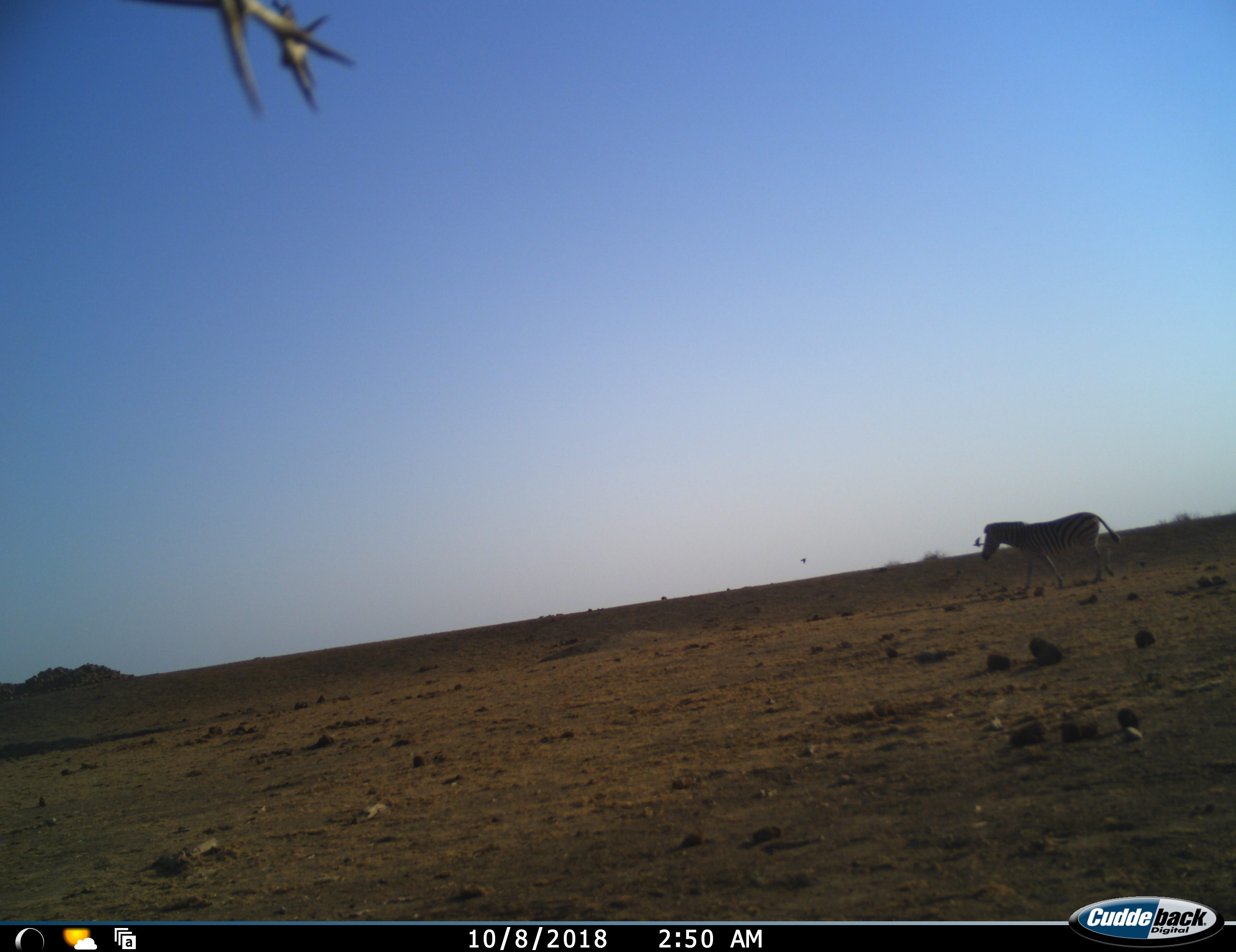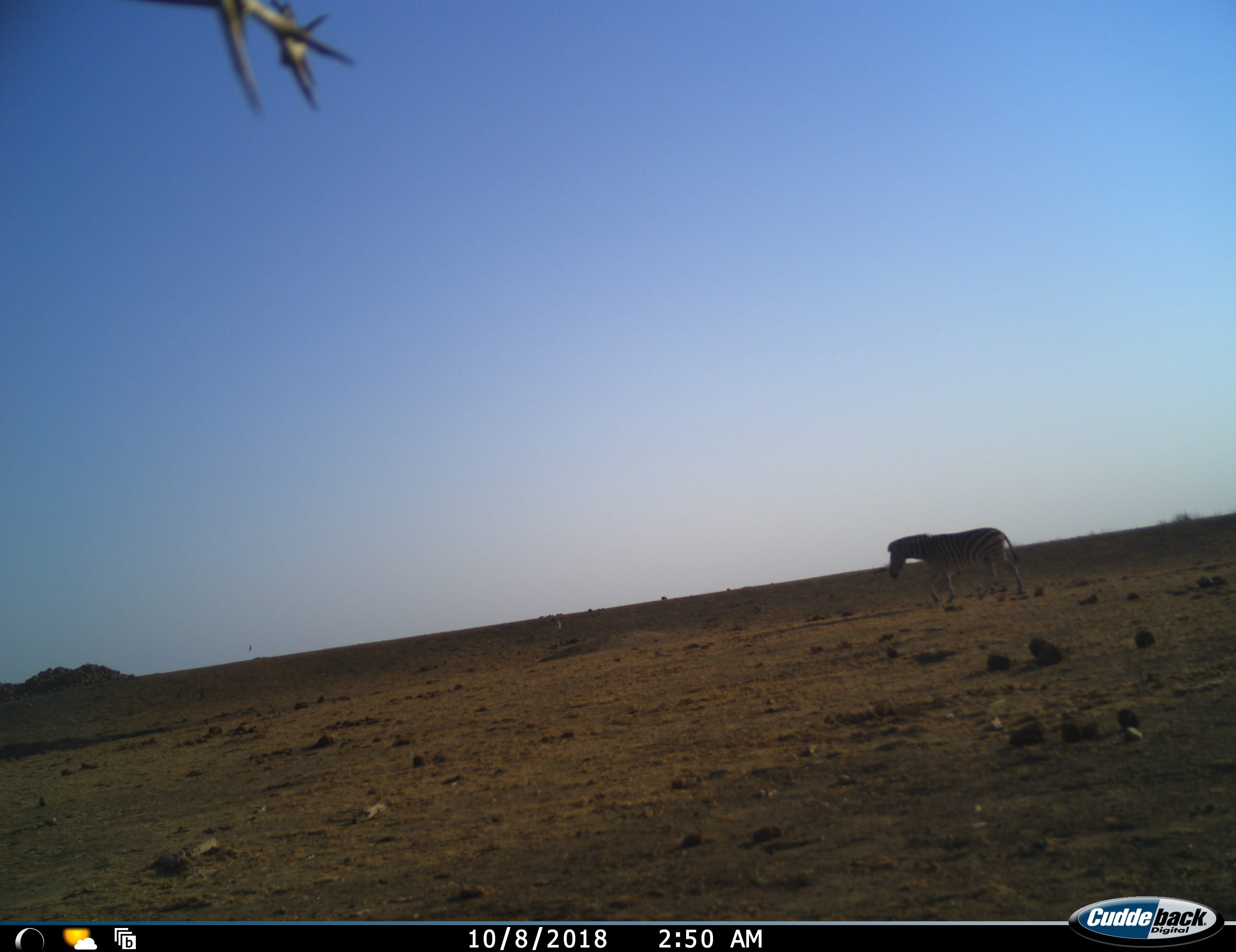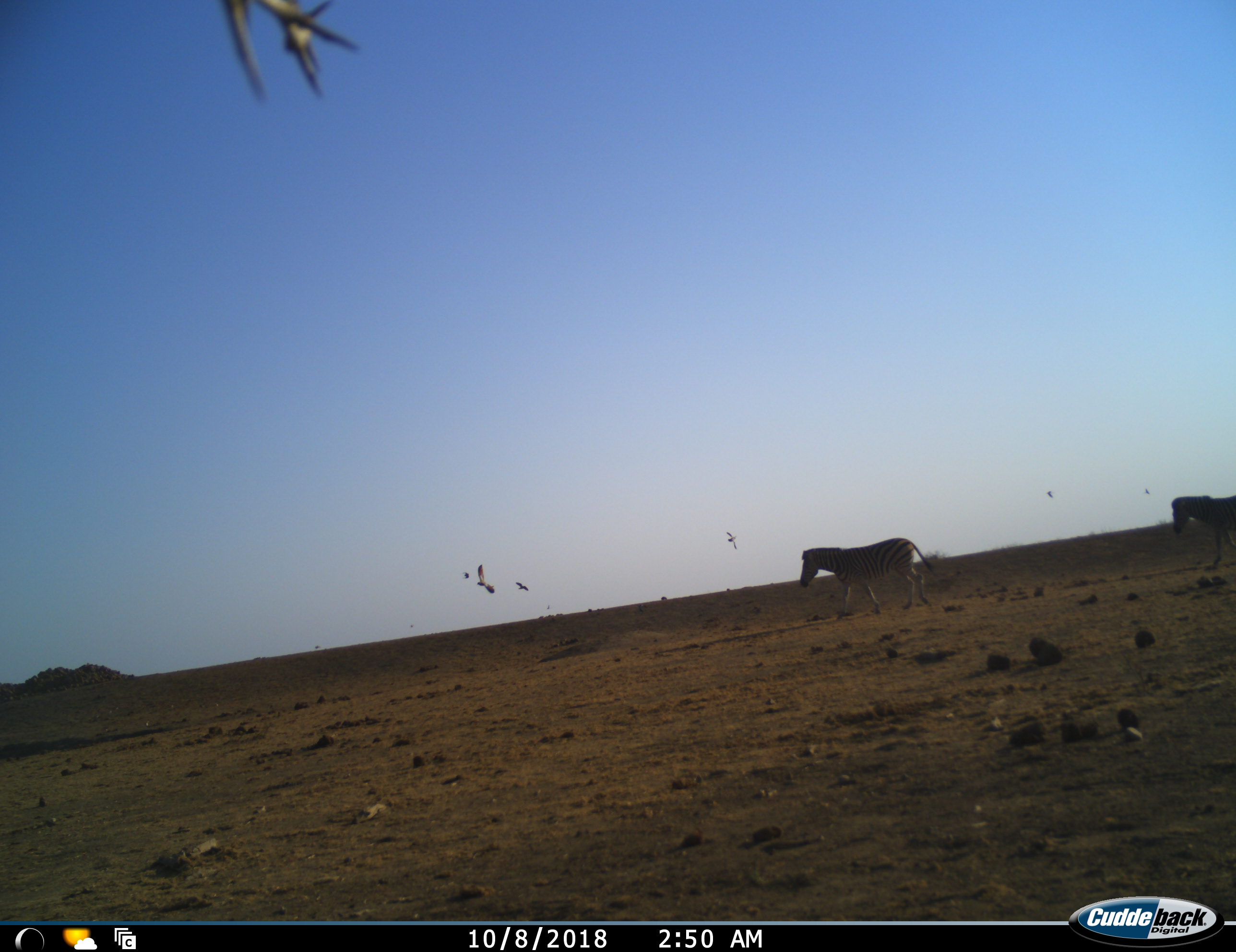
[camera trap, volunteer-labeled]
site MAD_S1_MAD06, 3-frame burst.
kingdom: Animalia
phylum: Chordata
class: Mammalia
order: Perissodactyla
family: Equidae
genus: Equus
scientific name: Equus quagga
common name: plains zebra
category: zebraplains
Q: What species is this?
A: Zebraplains (plains zebra) (Equus quagga).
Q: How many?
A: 2.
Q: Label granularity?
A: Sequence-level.